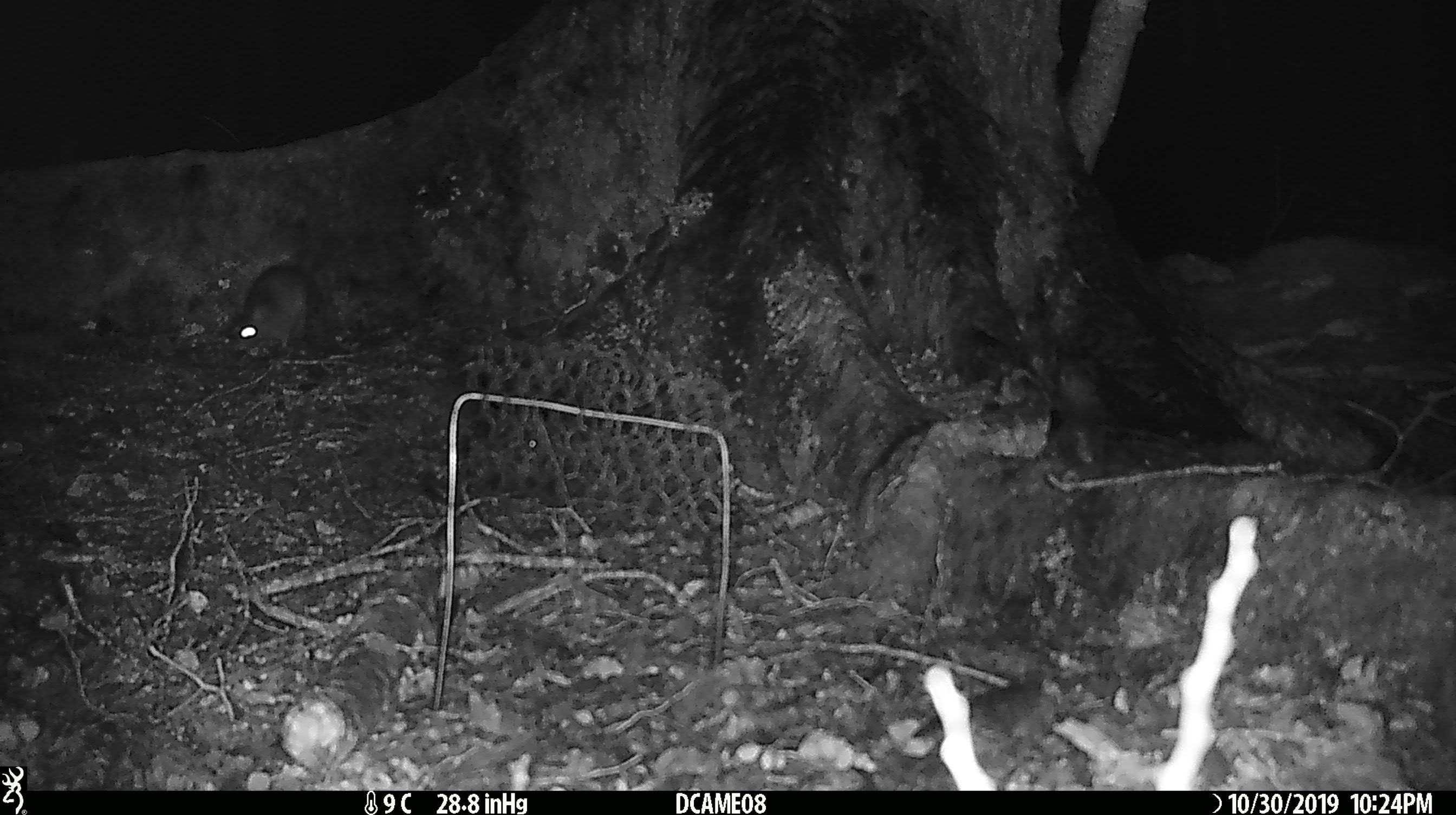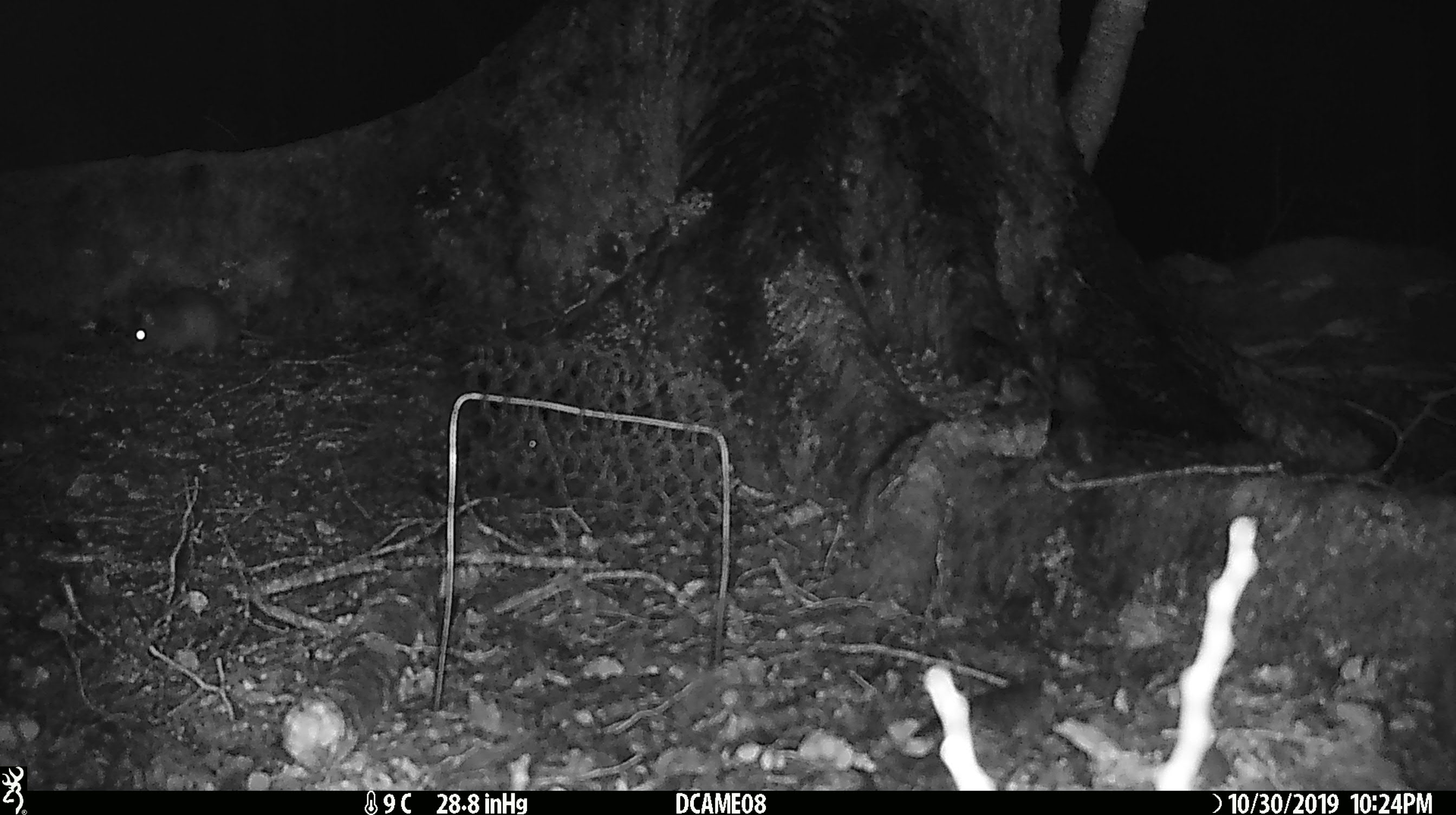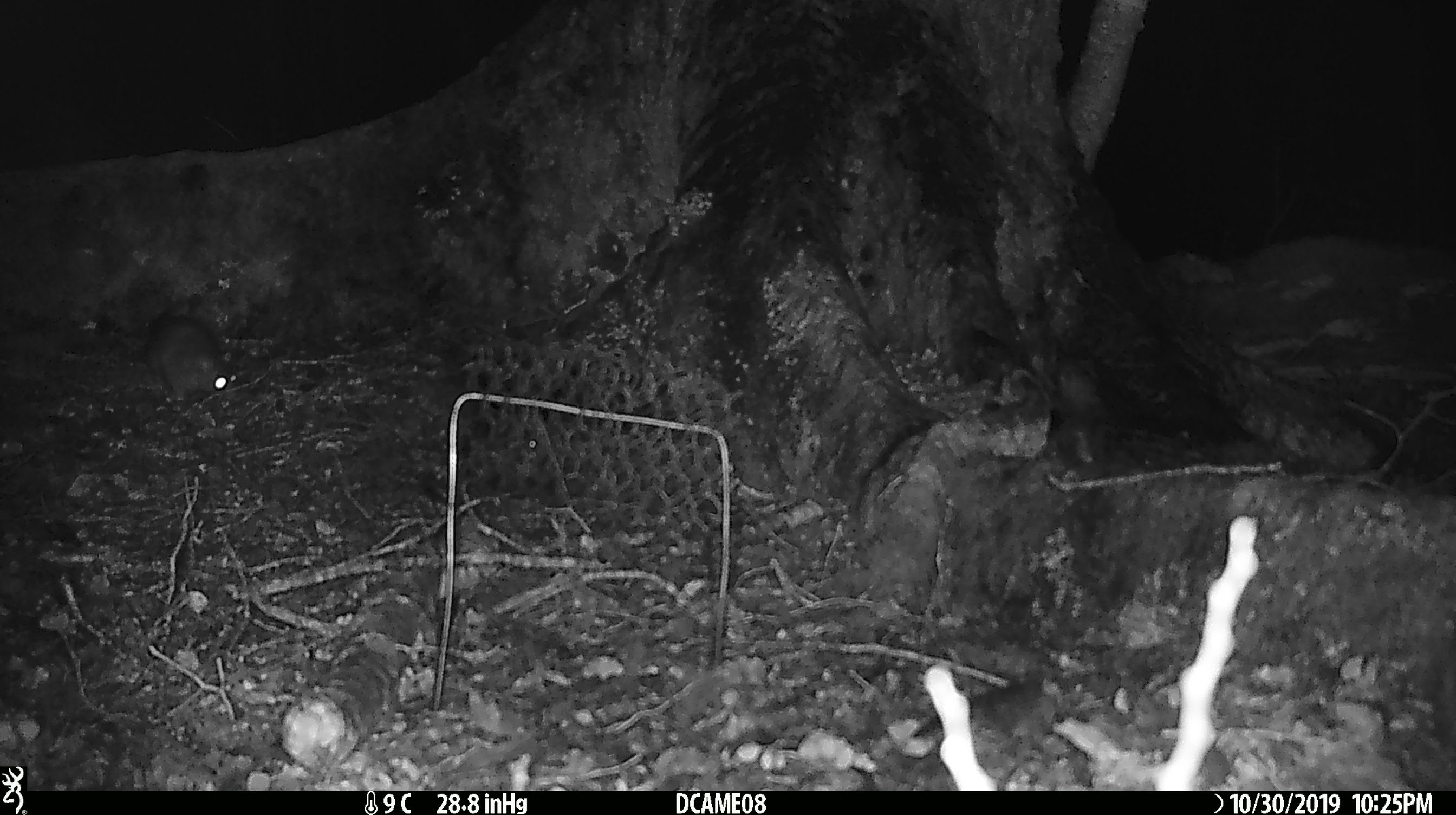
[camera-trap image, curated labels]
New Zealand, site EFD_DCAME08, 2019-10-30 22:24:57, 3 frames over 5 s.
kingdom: Animalia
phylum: Chordata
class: Mammalia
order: Rodentia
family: Muridae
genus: Rattus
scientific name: Rattus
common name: rat